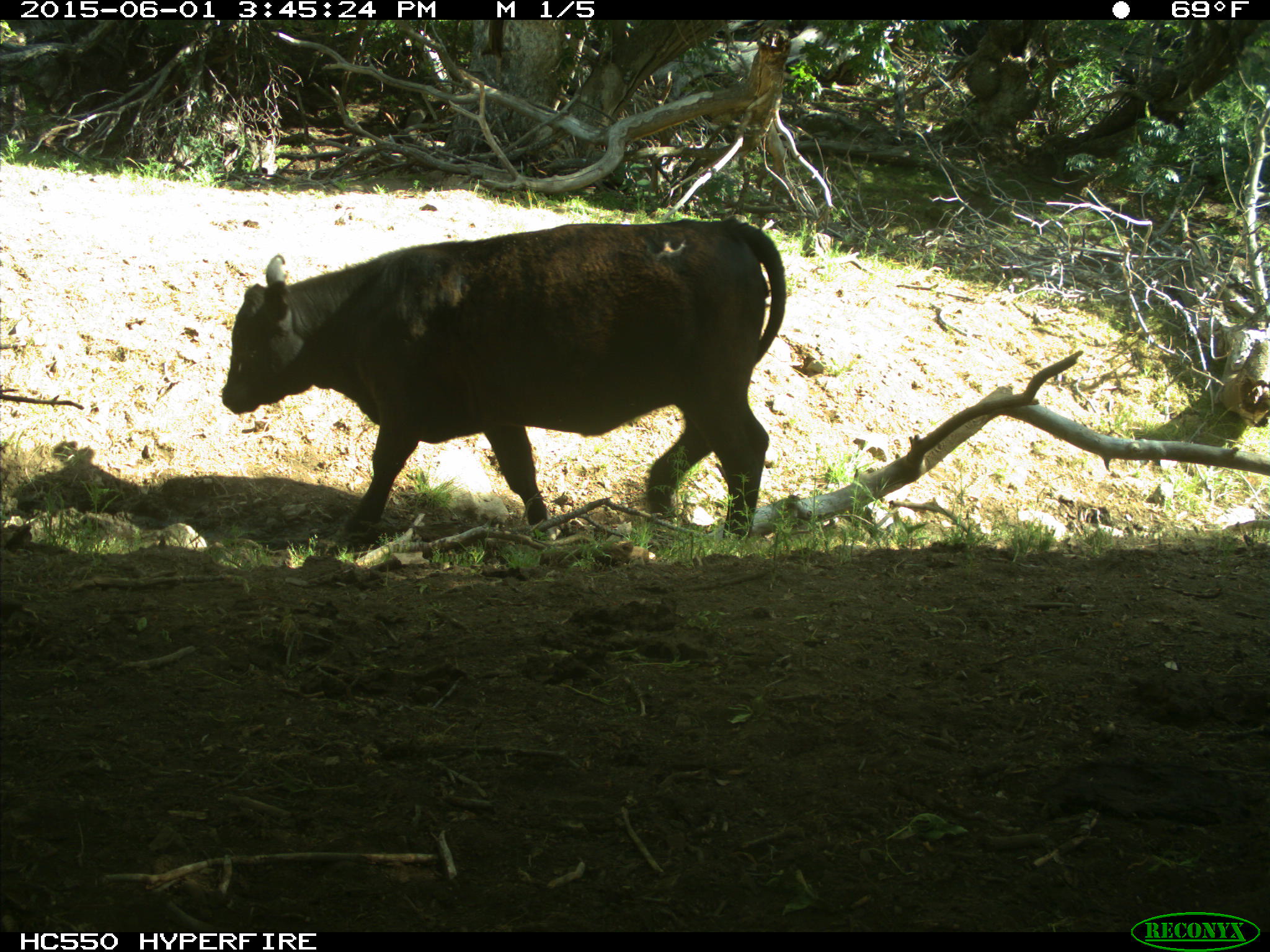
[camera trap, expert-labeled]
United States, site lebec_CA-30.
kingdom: Animalia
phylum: Chordata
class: Mammalia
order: Artiodactyla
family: Bovidae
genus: Bos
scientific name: Bos taurus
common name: domestic cow